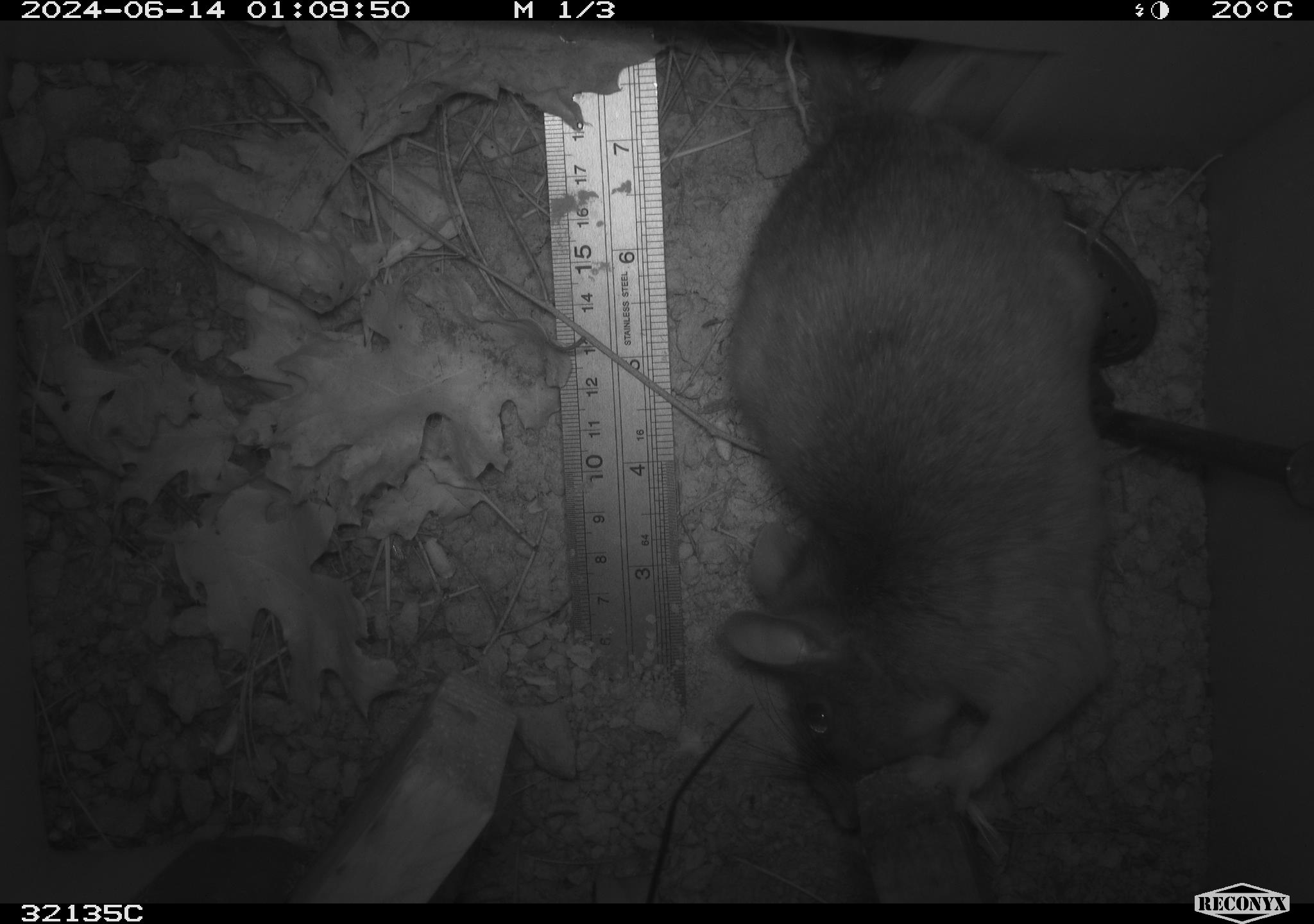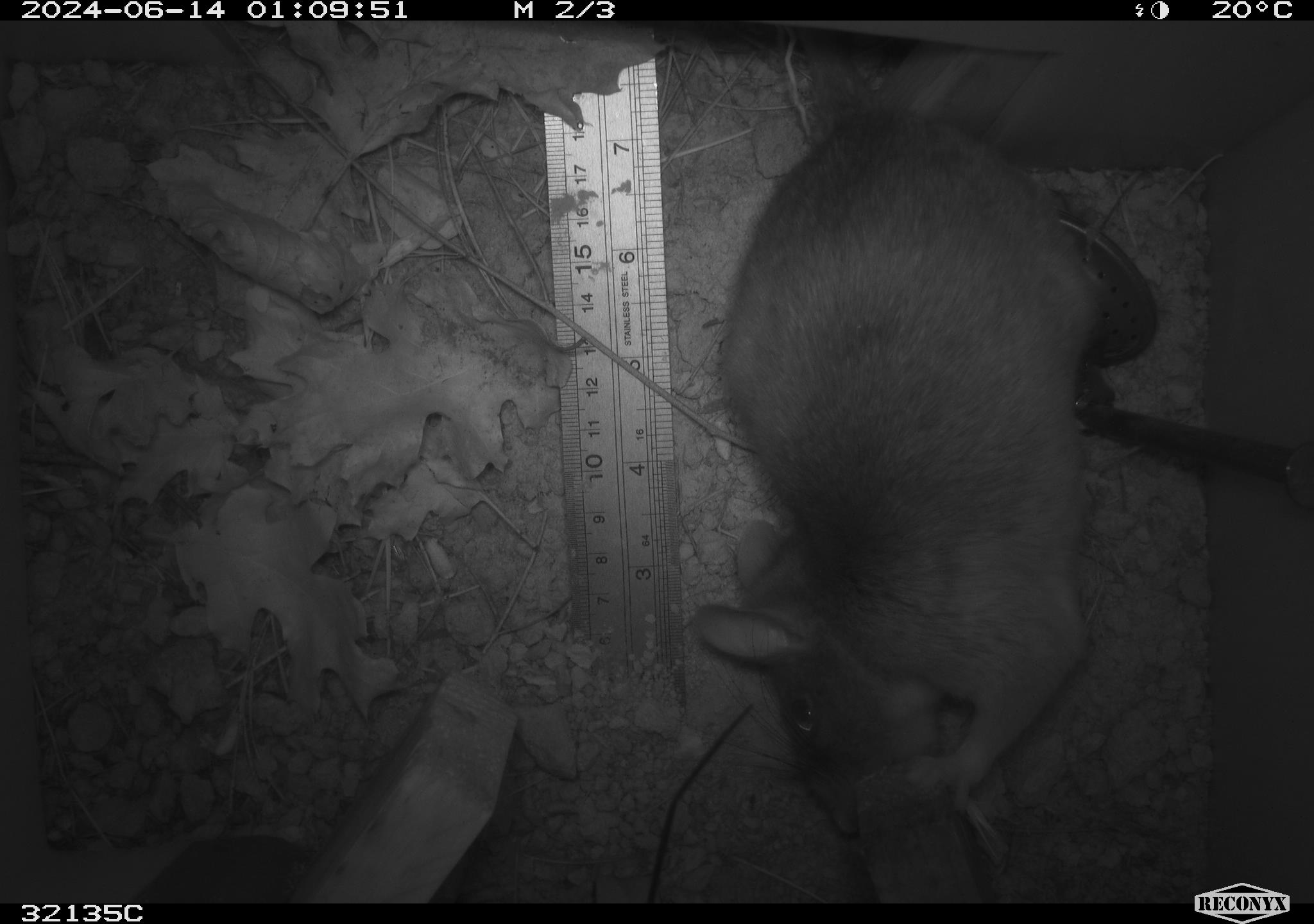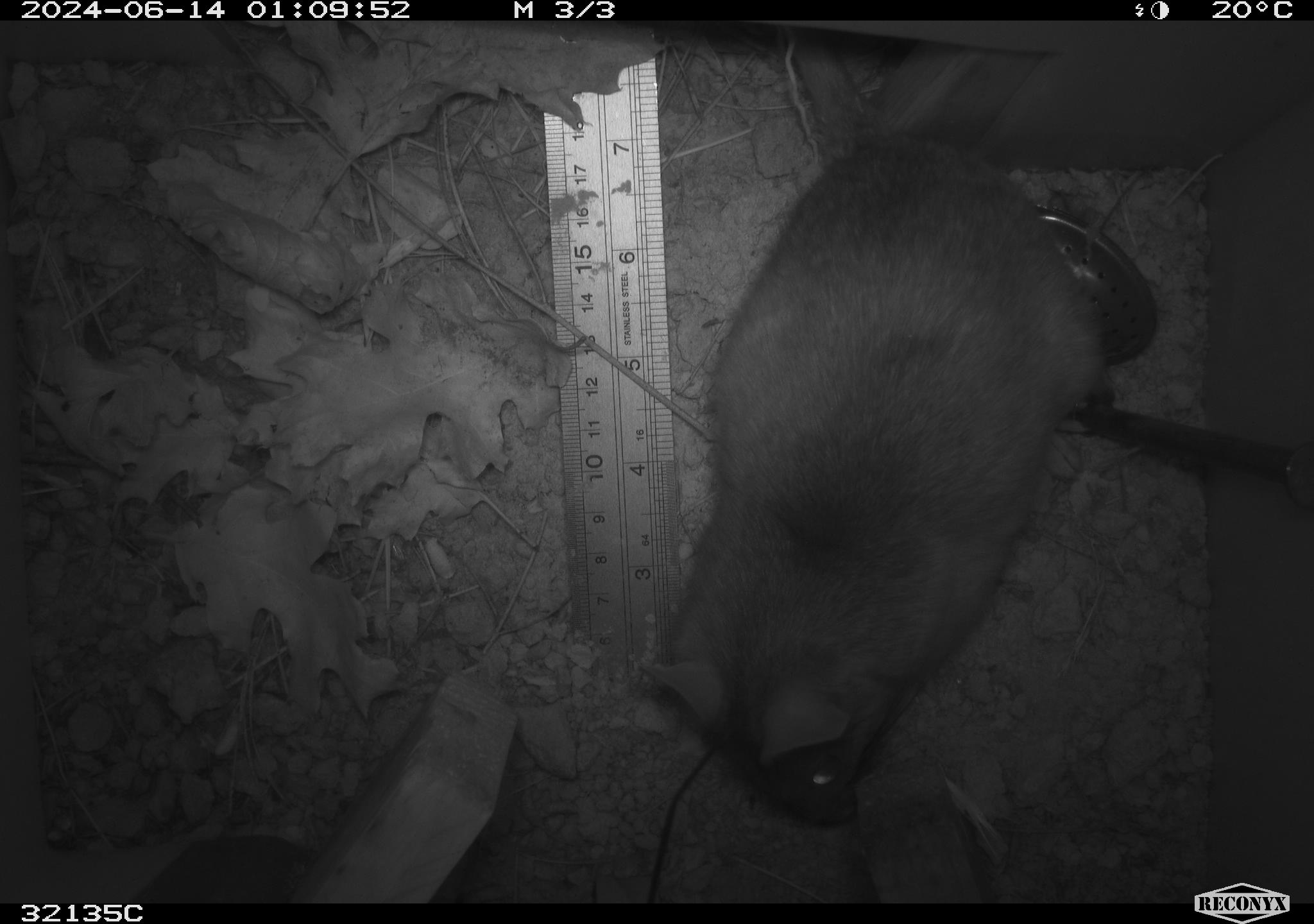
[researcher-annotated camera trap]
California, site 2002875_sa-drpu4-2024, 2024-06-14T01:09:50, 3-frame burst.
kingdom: Animalia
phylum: Chordata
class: Mammalia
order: Rodentia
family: Cricetidae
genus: Neotoma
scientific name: Neotoma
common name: pack rat or woodrat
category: neotoma species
Neotoma species (pack rat or woodrat) (Neotoma).